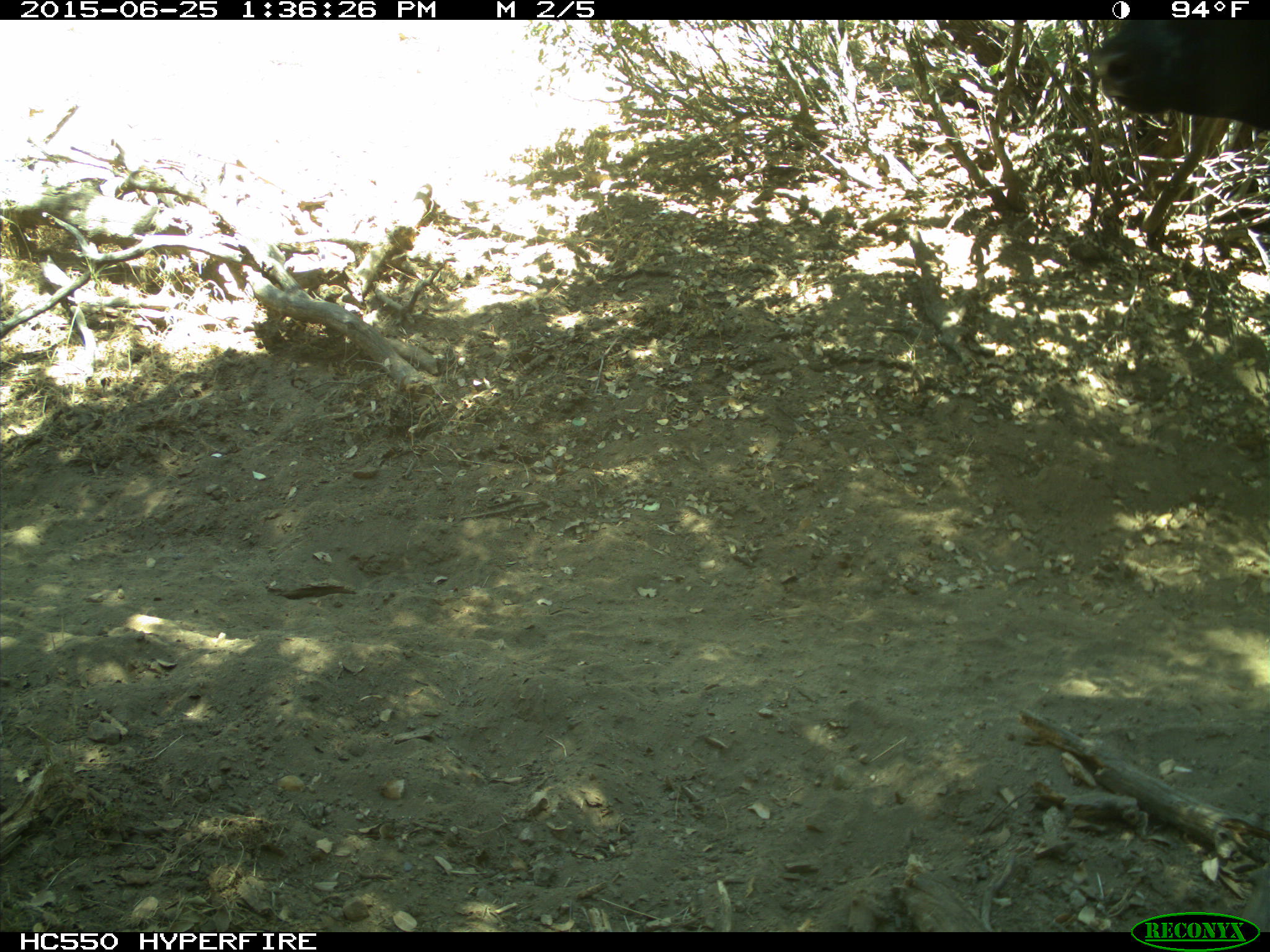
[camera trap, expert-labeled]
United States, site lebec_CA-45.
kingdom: Animalia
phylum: Chordata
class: Mammalia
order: Artiodactyla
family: Bovidae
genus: Bos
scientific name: Bos taurus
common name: domestic cow